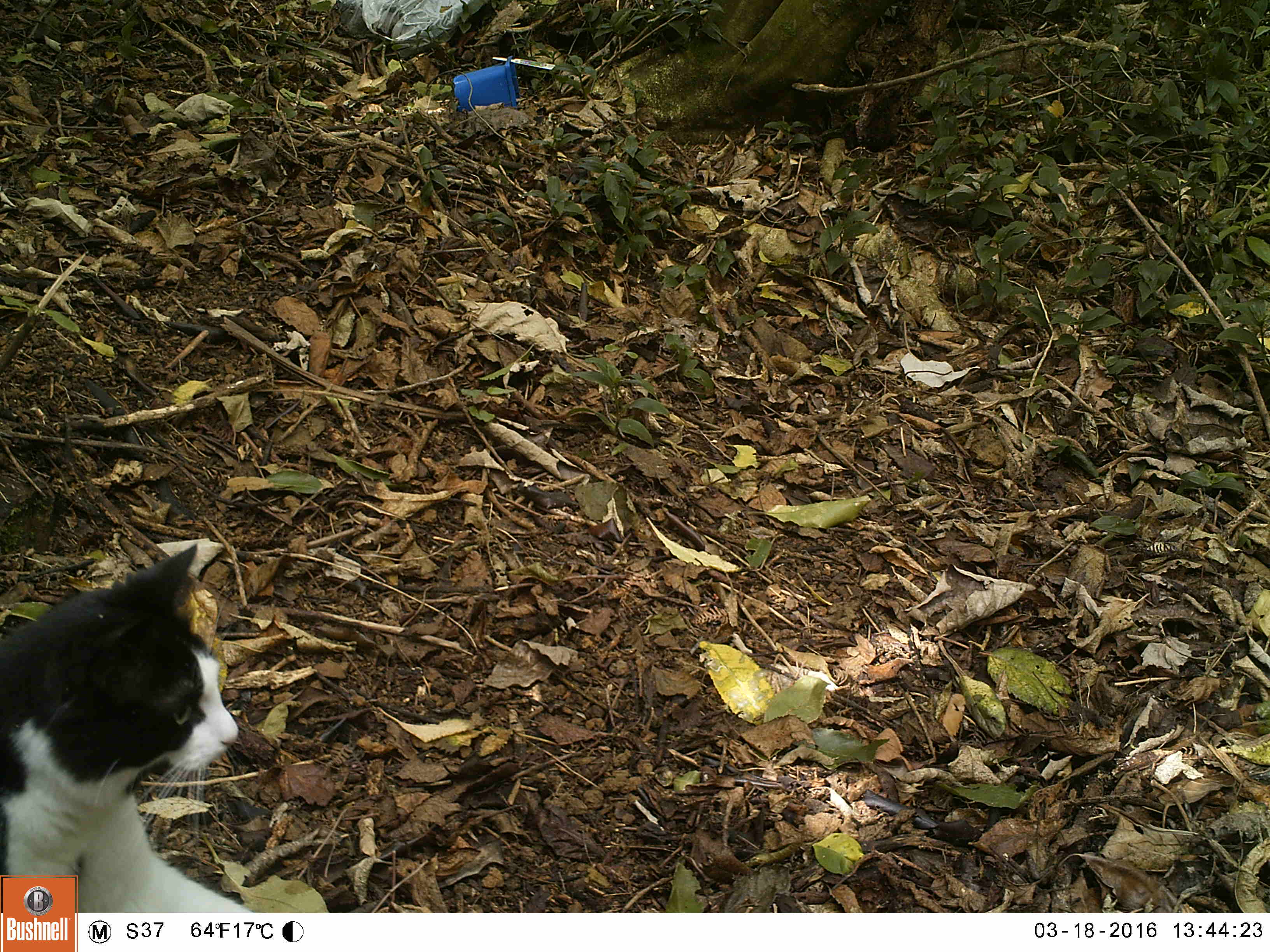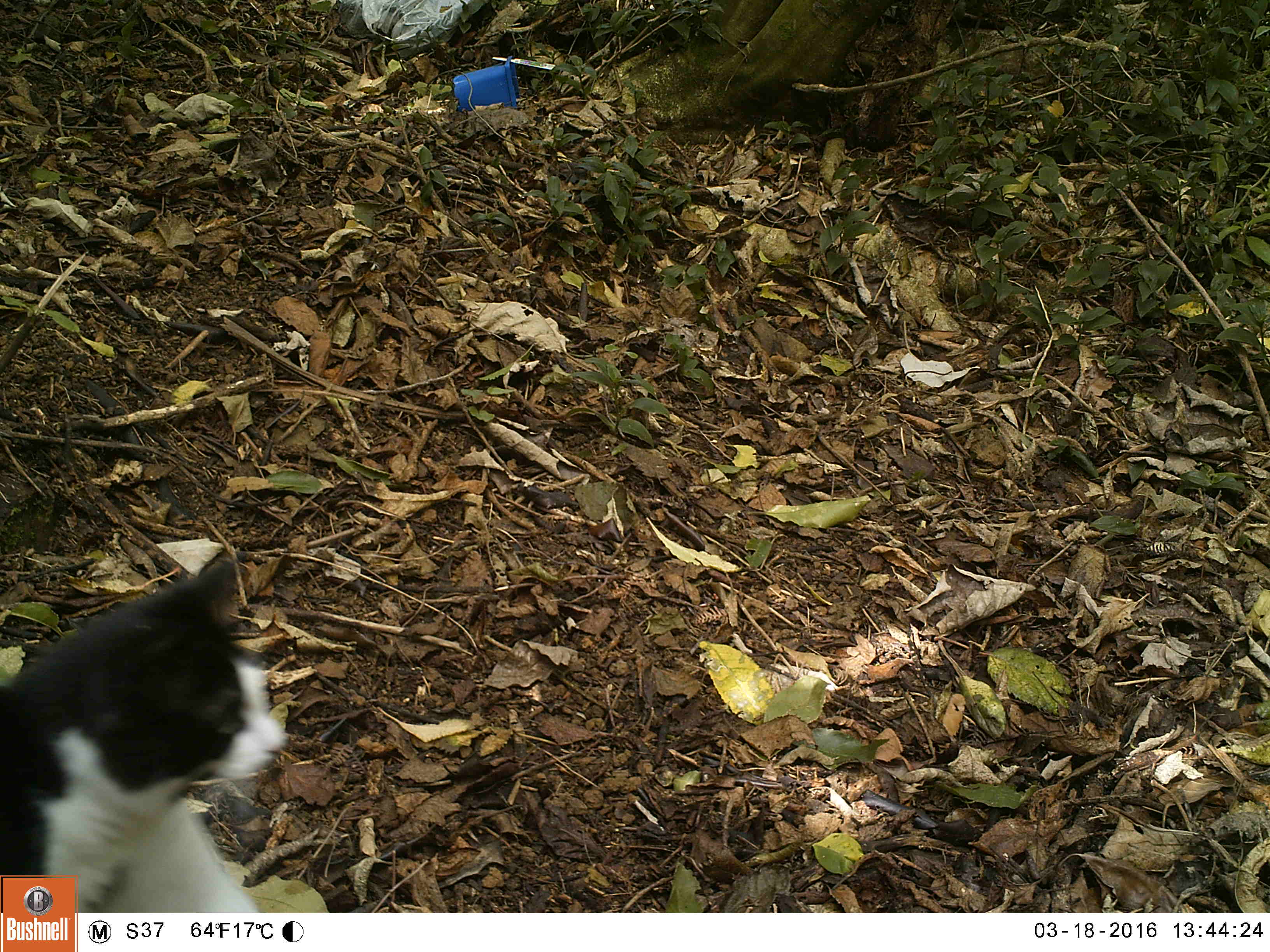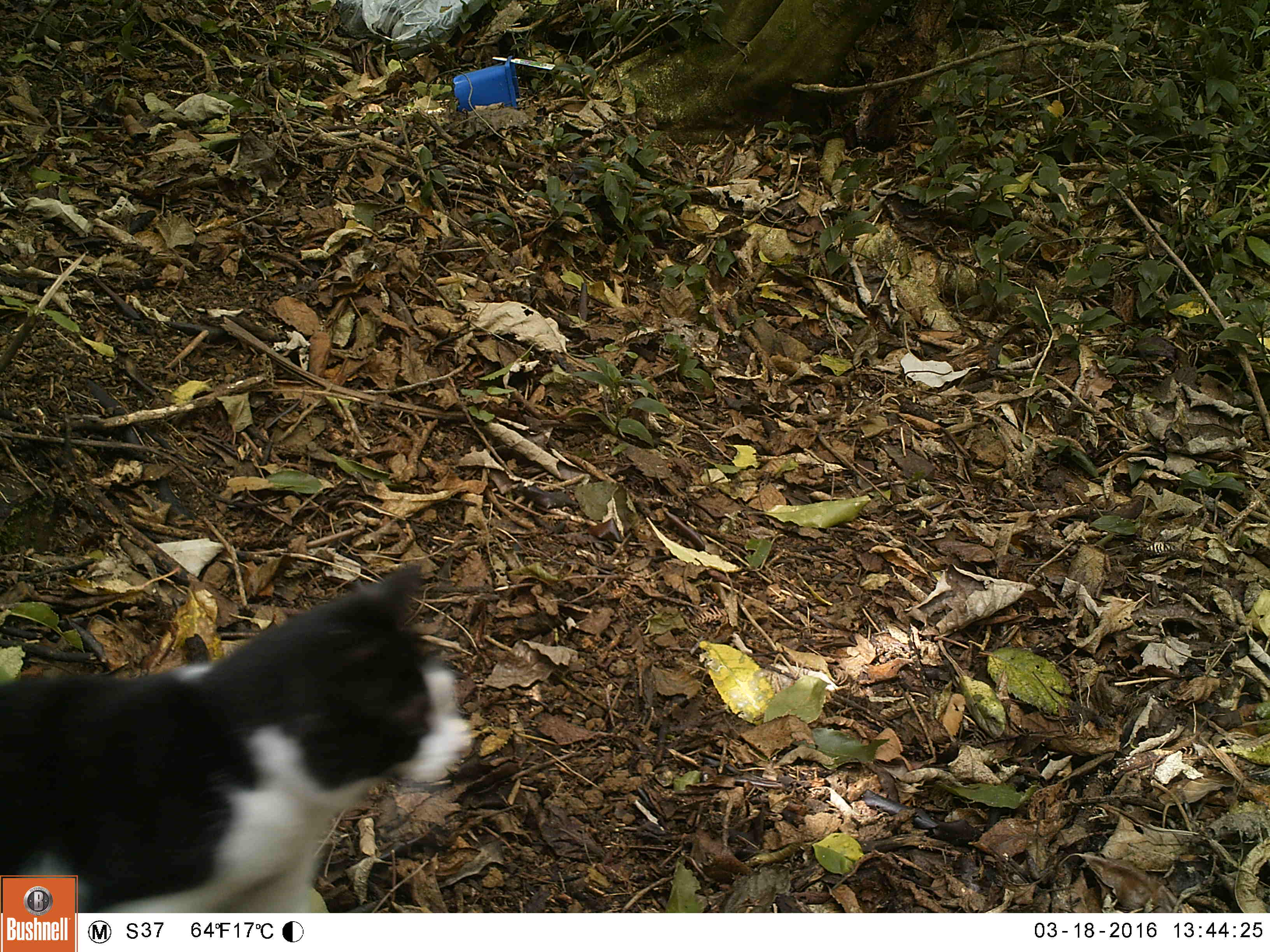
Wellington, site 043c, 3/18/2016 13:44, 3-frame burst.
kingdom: Animalia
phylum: Chordata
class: Mammalia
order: Carnivora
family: Felidae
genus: Felis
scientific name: Felis catus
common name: cat